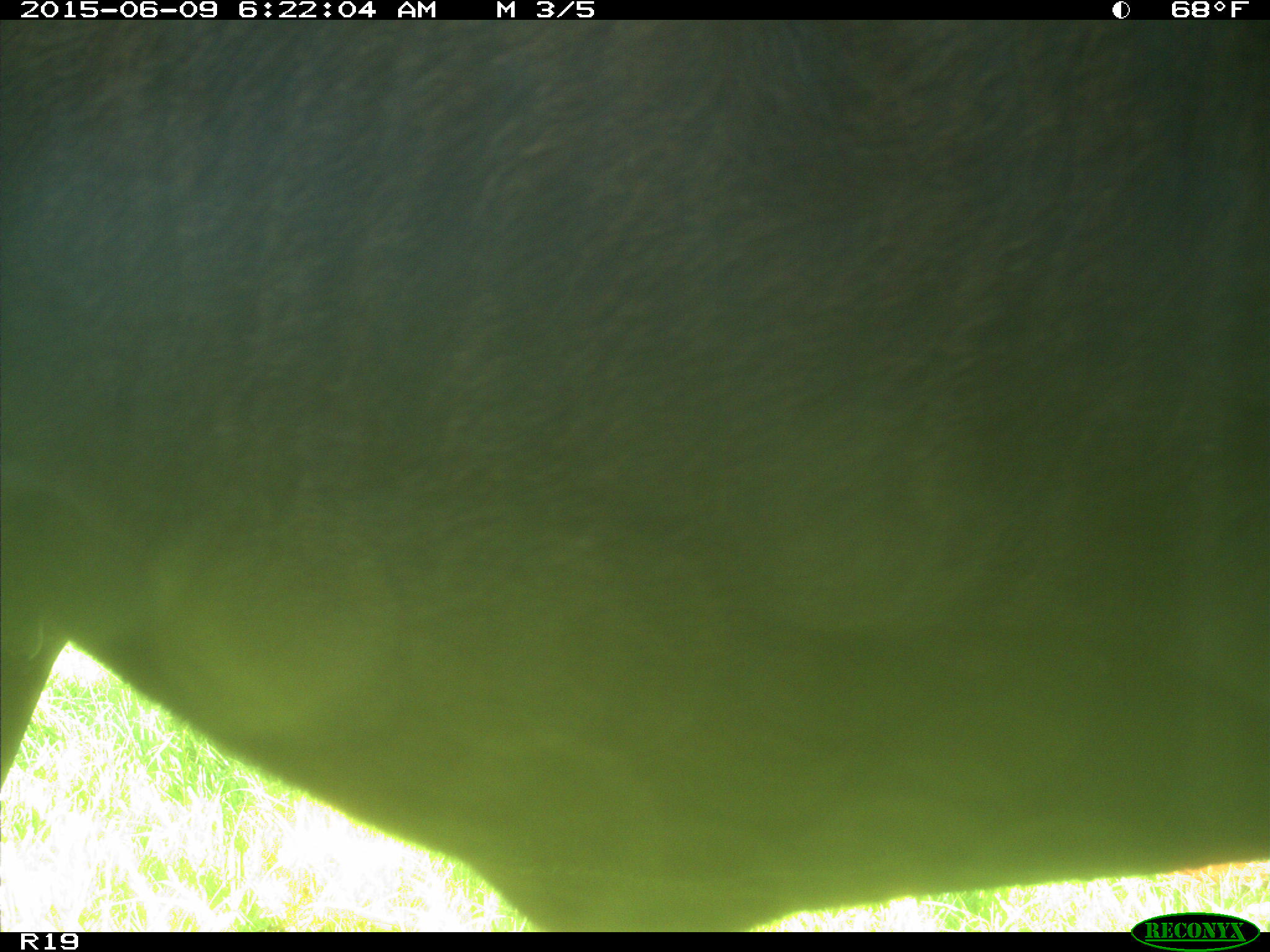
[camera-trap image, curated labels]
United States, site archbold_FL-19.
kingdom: Animalia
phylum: Chordata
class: Mammalia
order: Artiodactyla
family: Bovidae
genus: Bos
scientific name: Bos taurus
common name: domestic cow